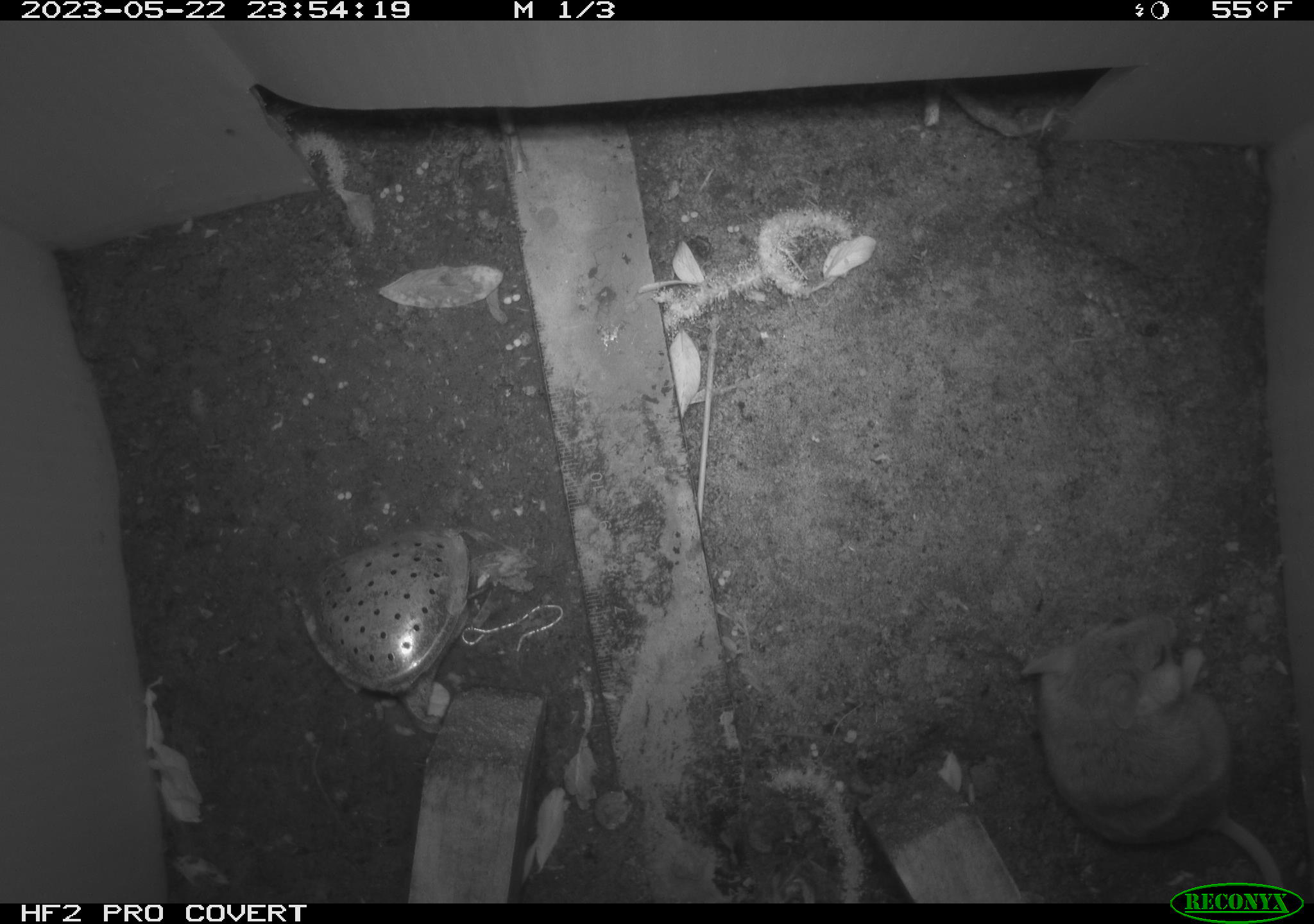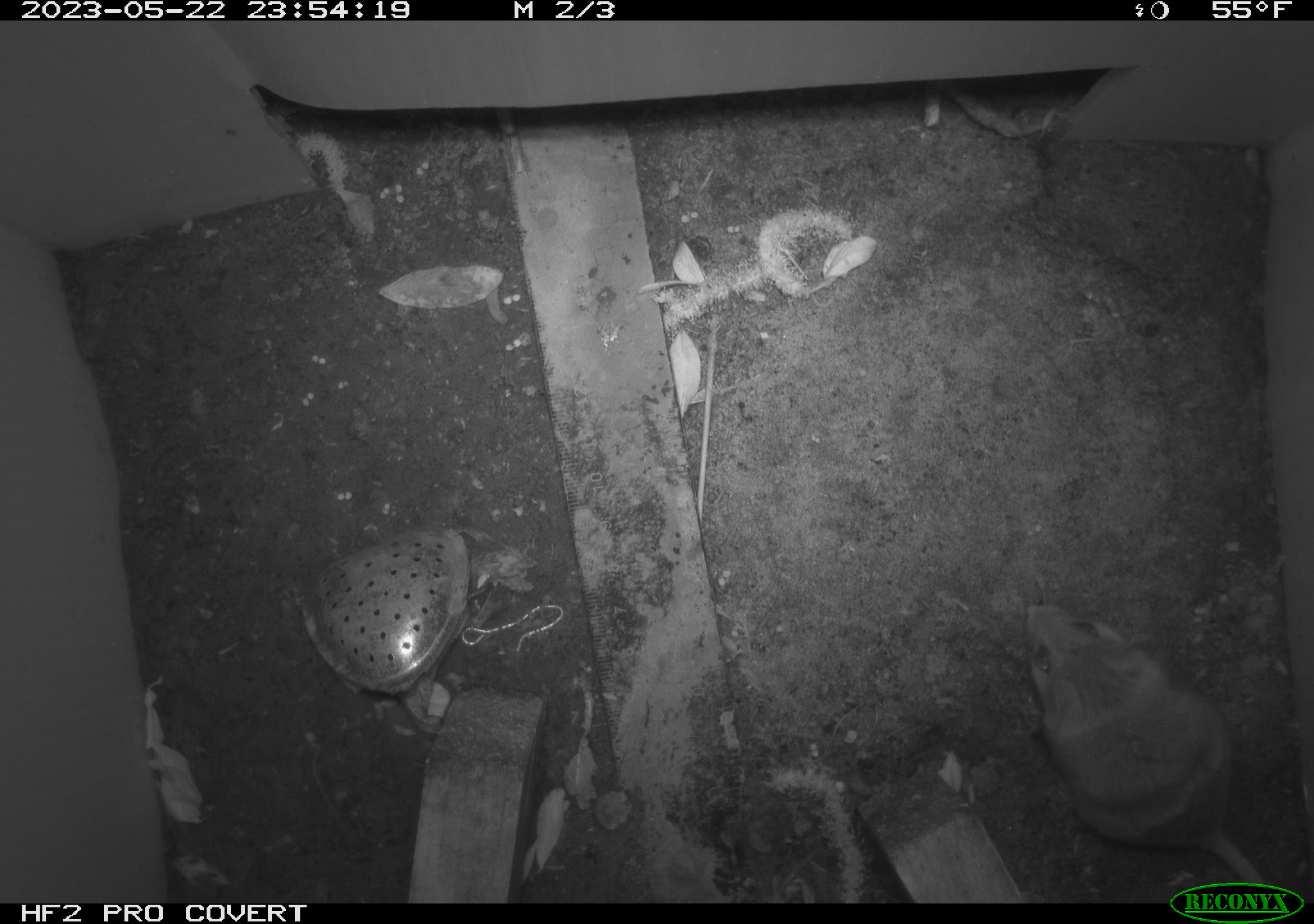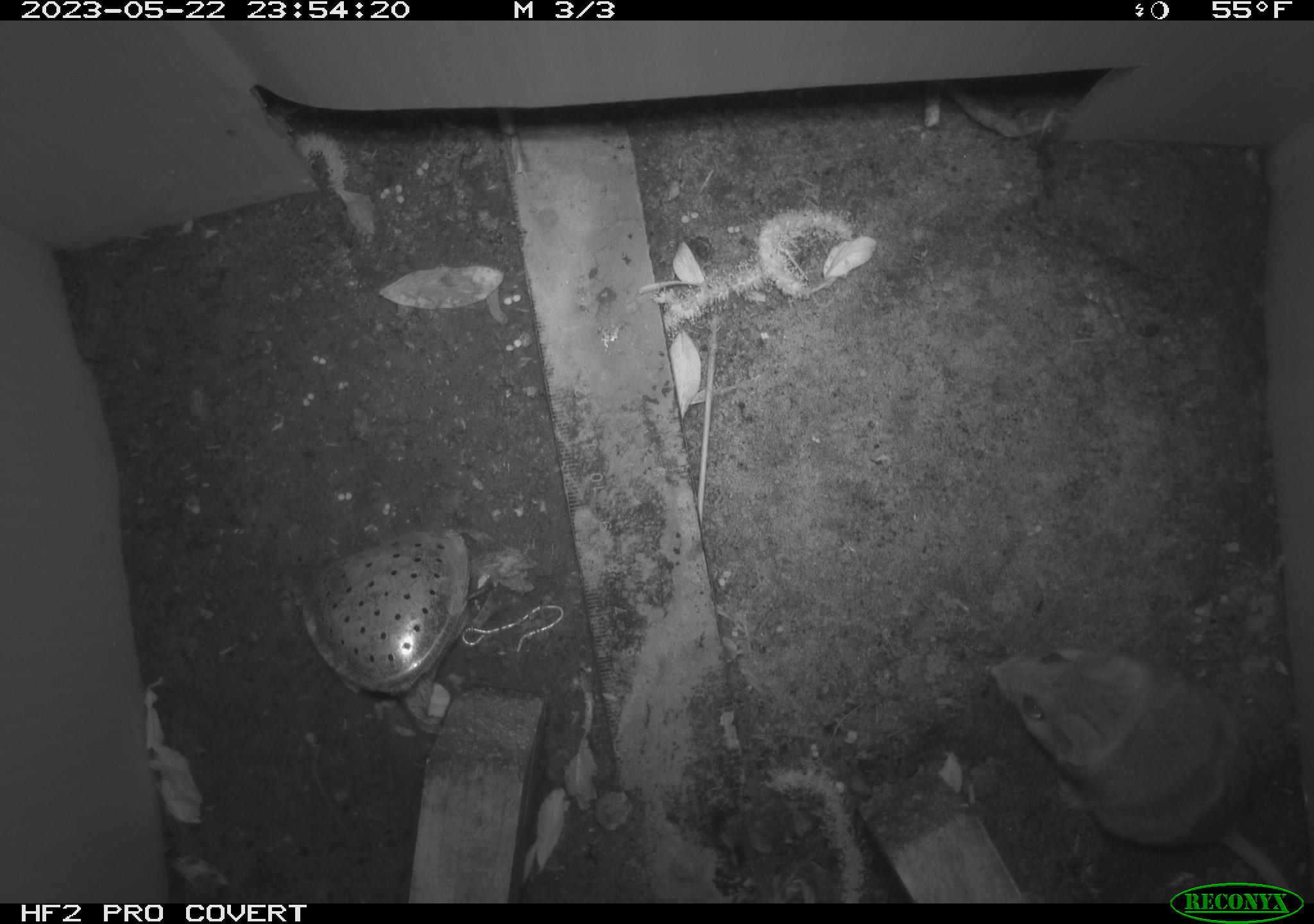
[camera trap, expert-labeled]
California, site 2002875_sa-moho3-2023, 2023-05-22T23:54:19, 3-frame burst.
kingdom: Animalia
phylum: Chordata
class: Mammalia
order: Rodentia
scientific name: Rodentia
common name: mouse species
Mouse species (Rodentia).